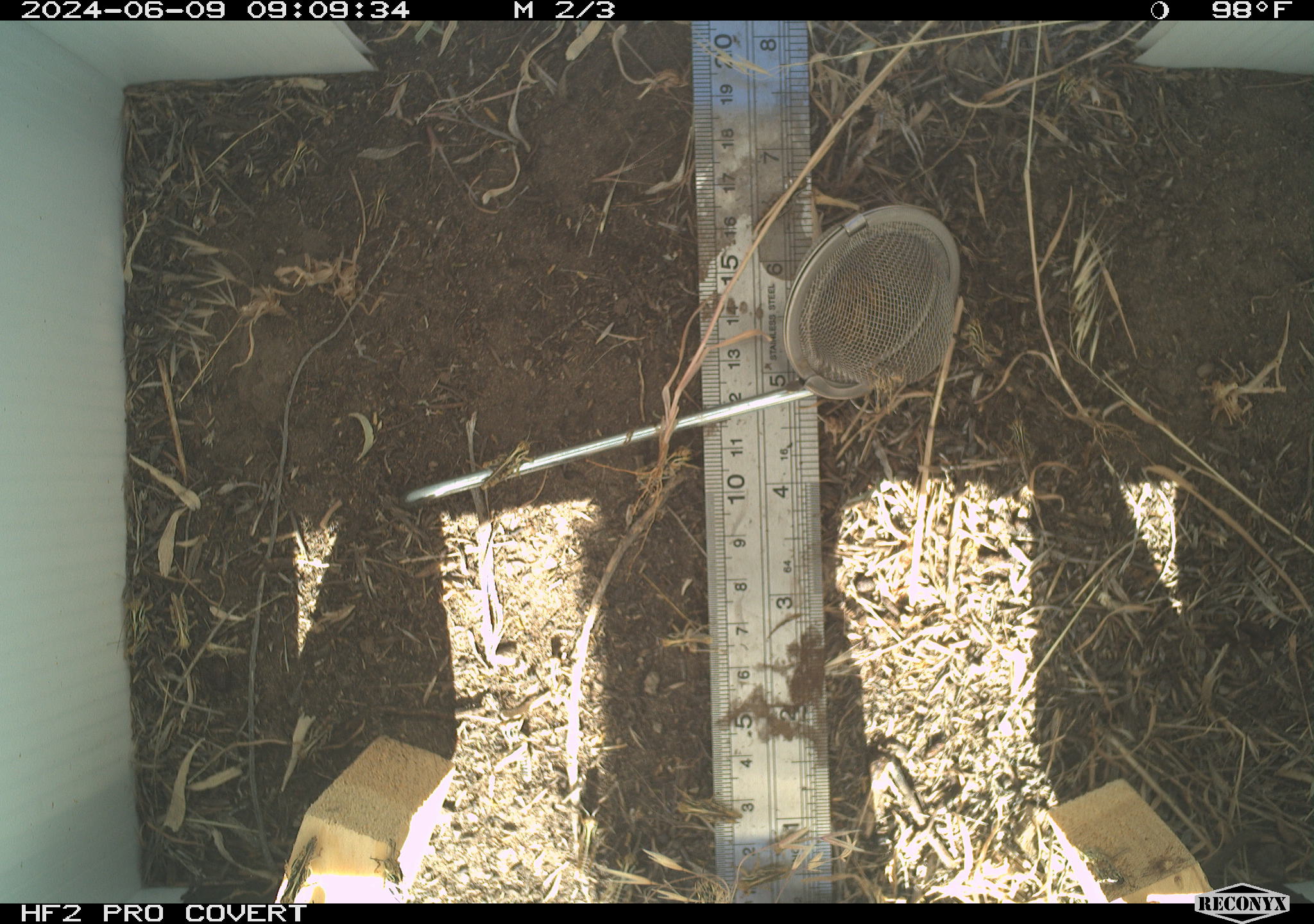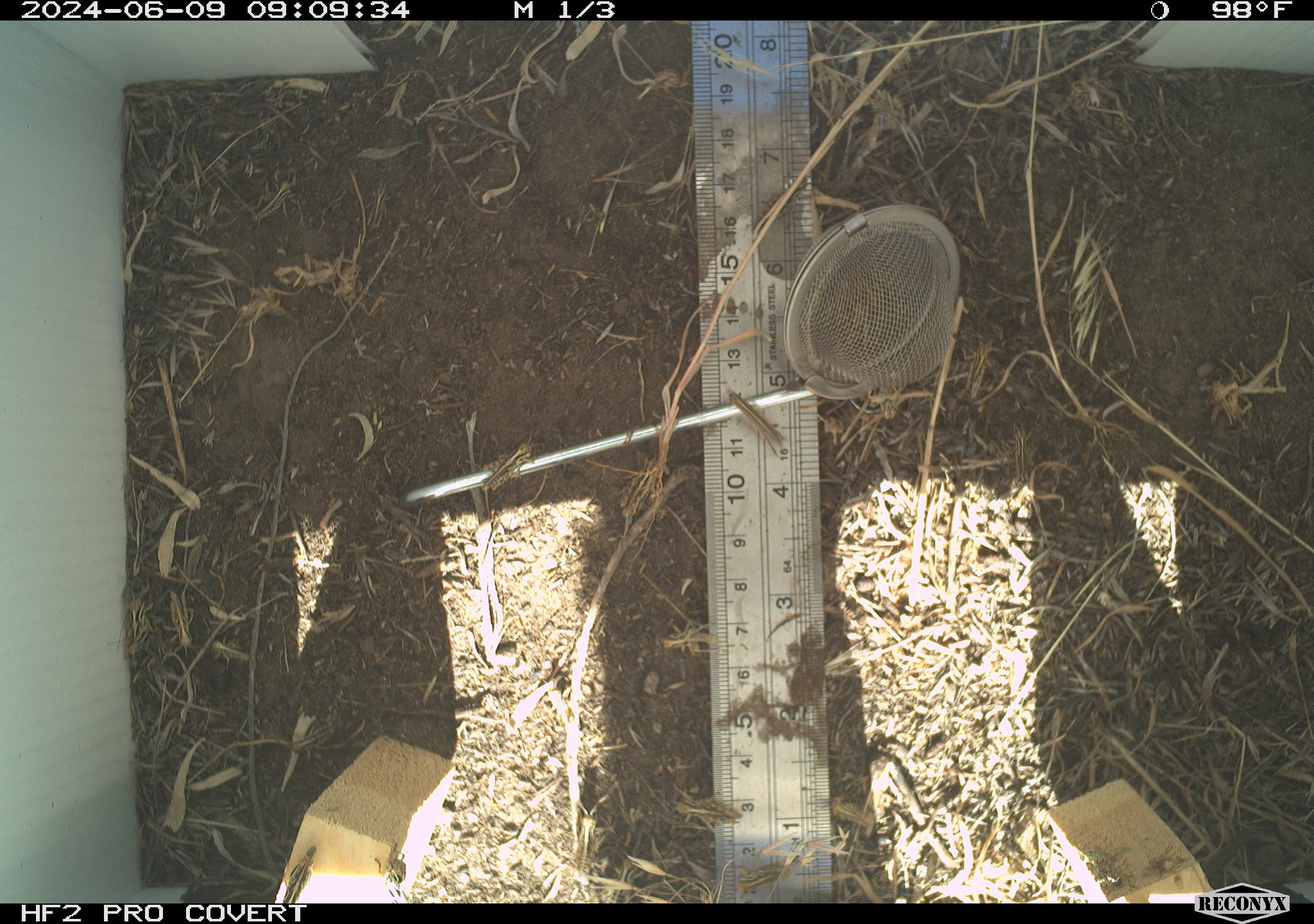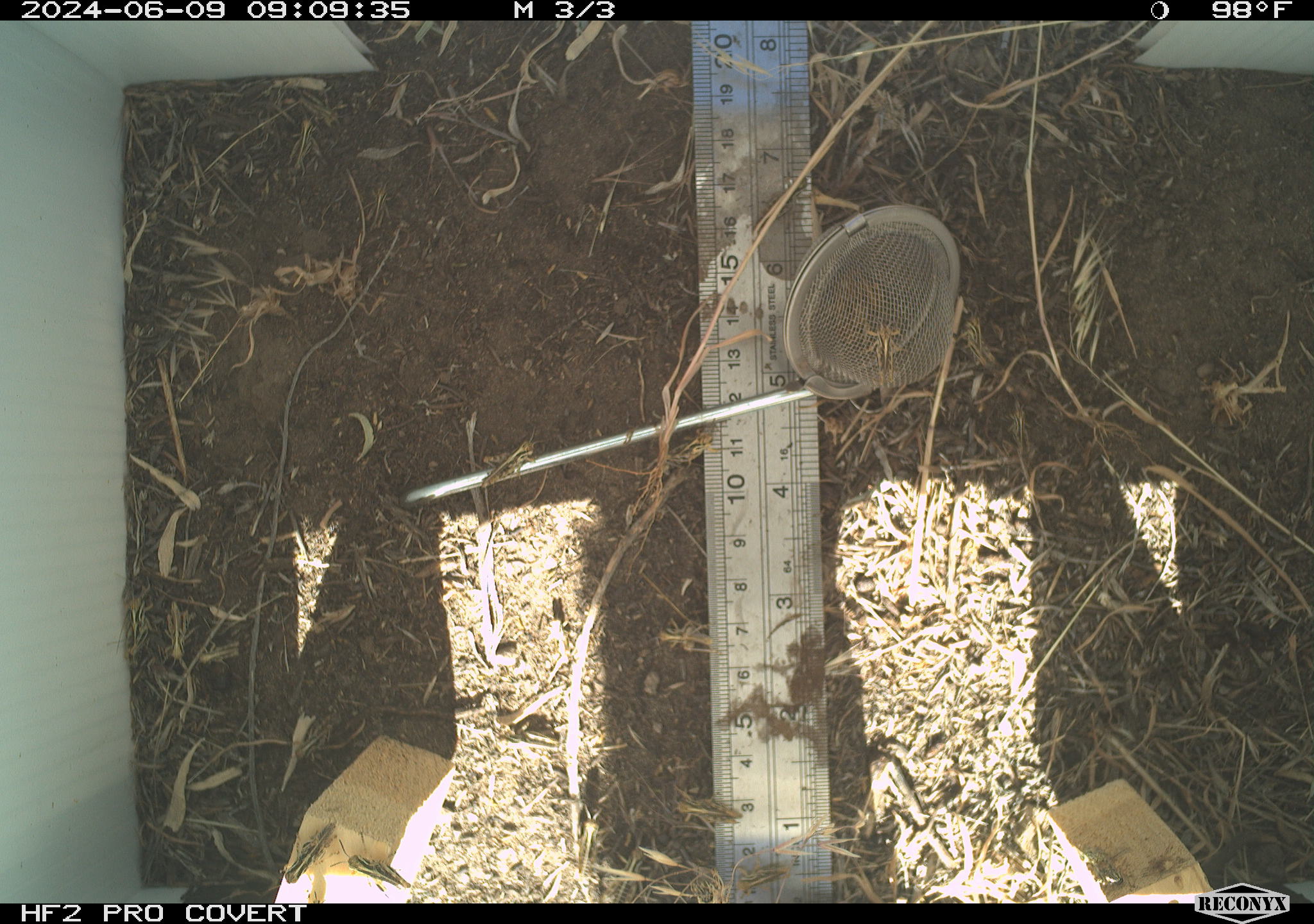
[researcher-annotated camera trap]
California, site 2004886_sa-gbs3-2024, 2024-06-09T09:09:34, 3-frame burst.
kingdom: Animalia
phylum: Arthropoda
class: Insecta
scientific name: Insecta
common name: insect